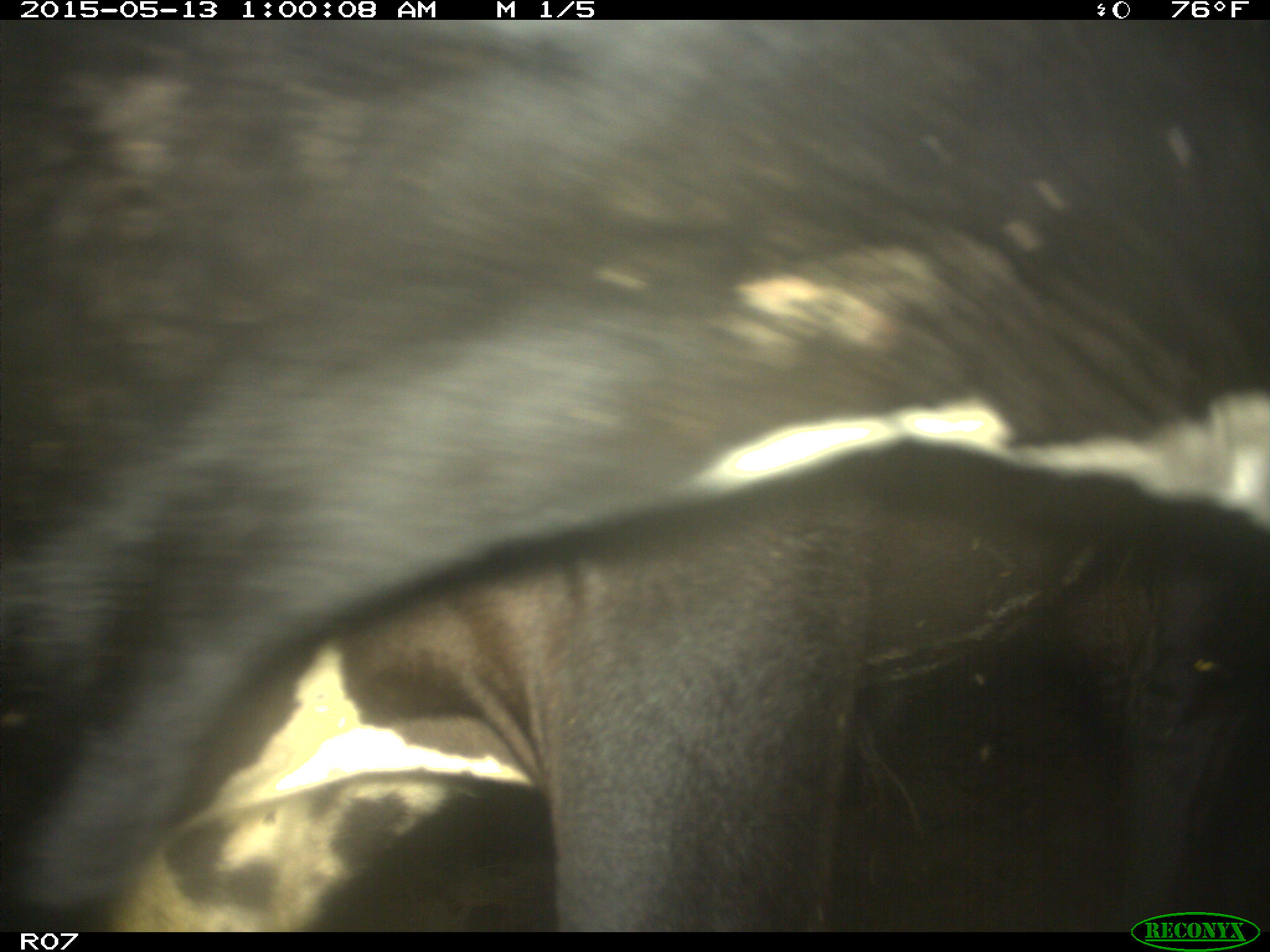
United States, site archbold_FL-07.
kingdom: Animalia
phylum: Chordata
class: Mammalia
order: Artiodactyla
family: Bovidae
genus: Bos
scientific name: Bos taurus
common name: domestic cow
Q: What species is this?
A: Bos taurus (domestic cow).